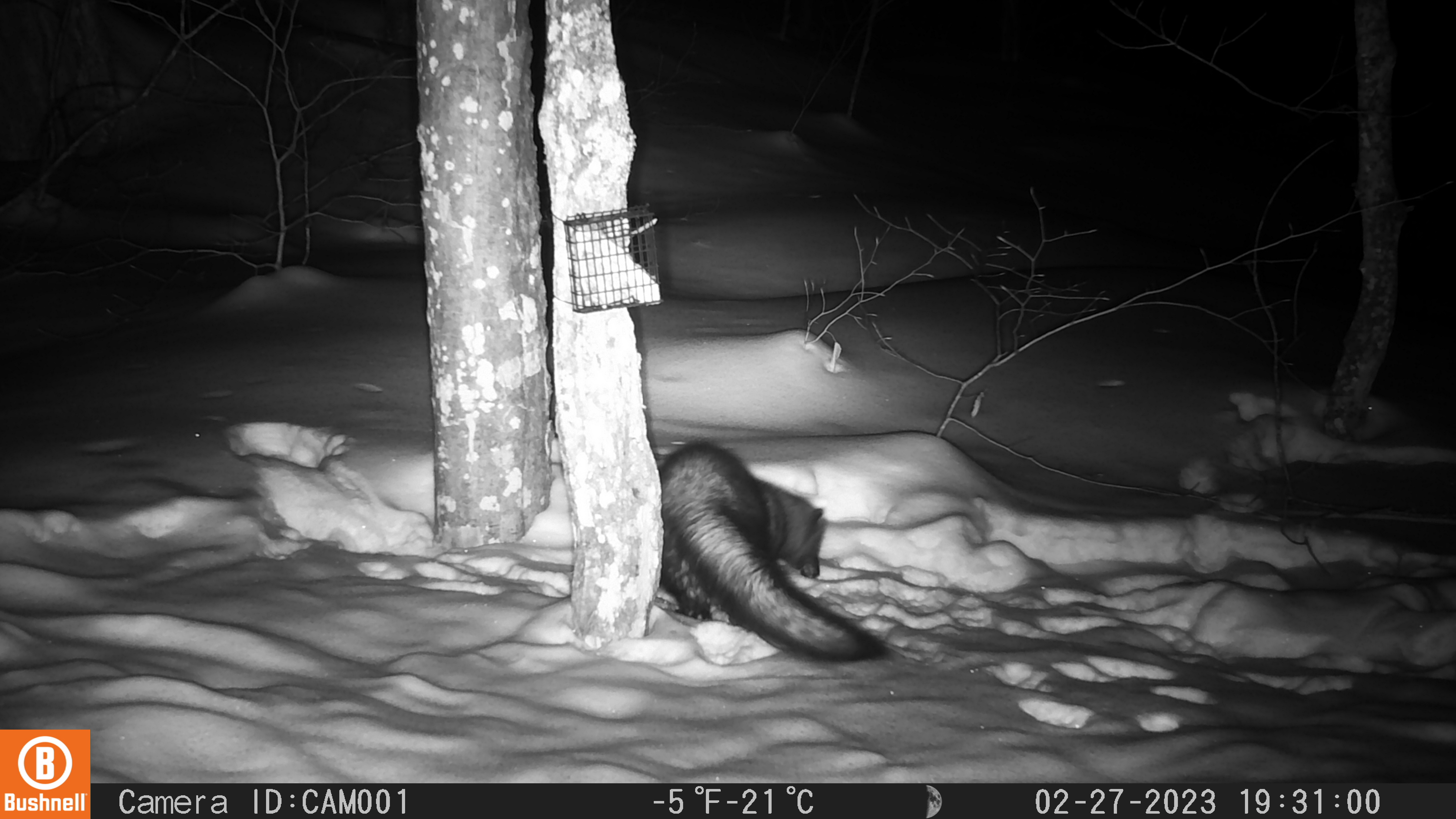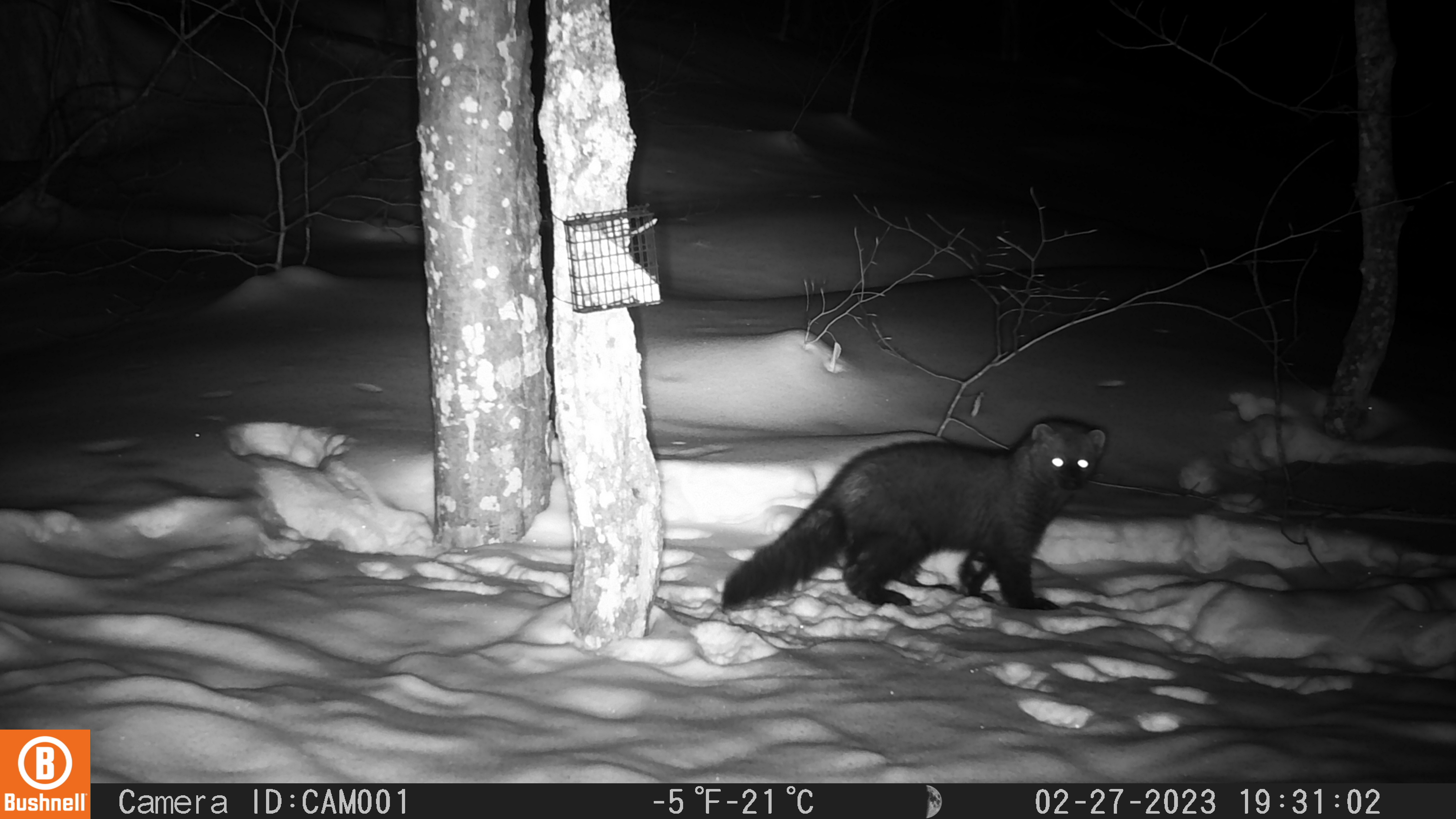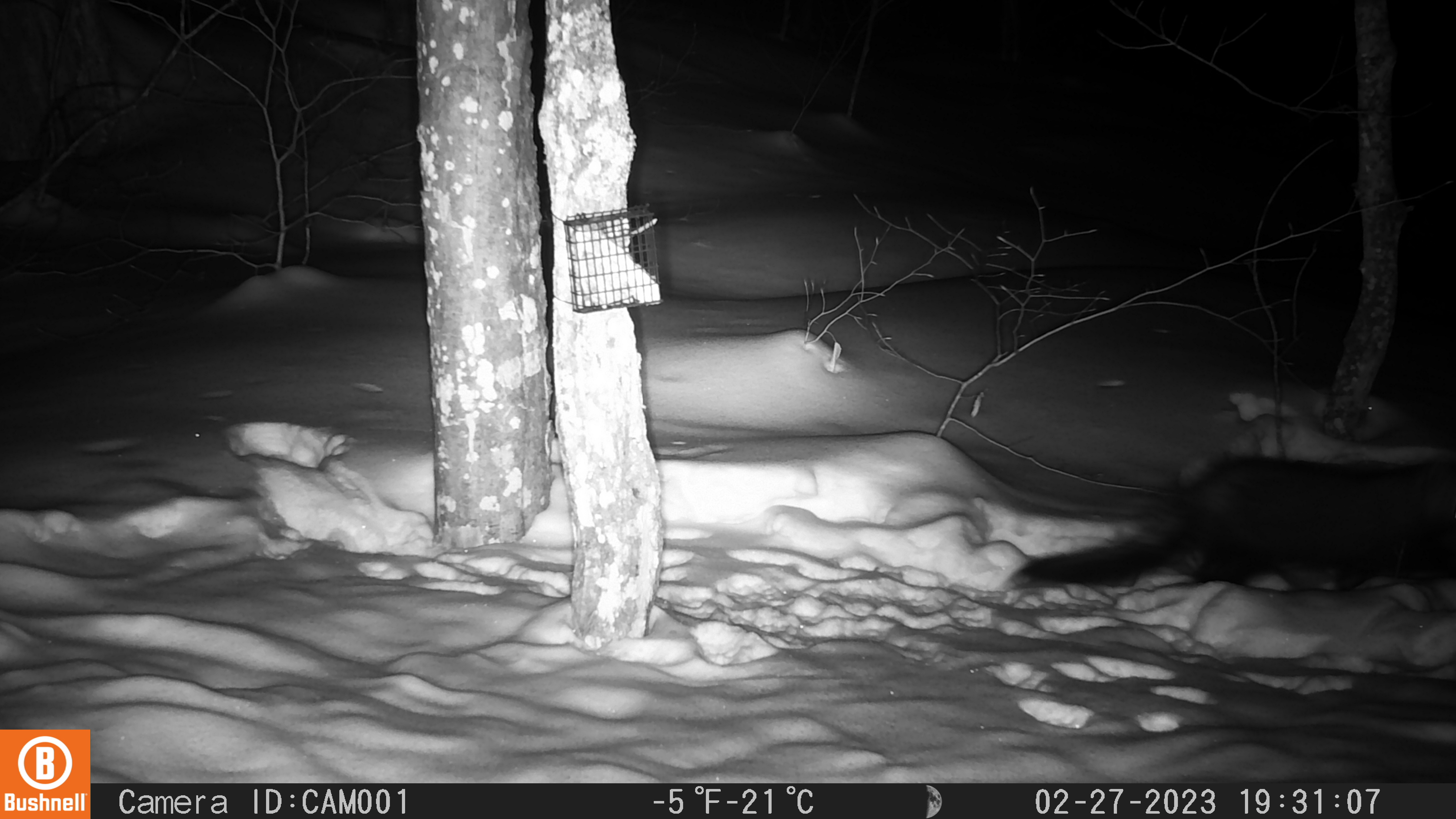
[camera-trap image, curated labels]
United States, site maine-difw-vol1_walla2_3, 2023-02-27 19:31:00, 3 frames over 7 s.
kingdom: Animalia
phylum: Chordata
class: Mammalia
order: Carnivora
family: Mustelidae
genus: Pekania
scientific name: Pekania pennanti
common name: fisher